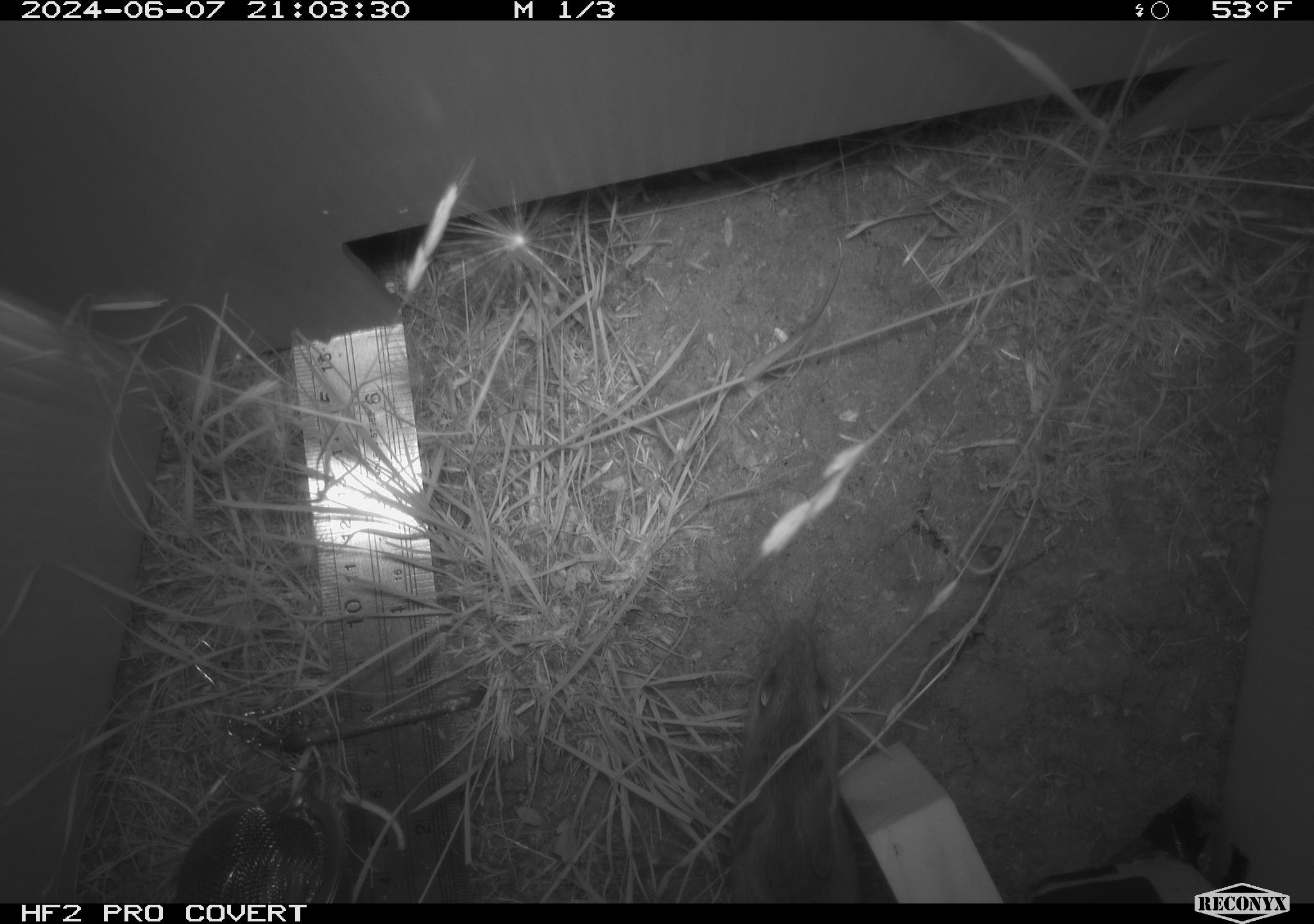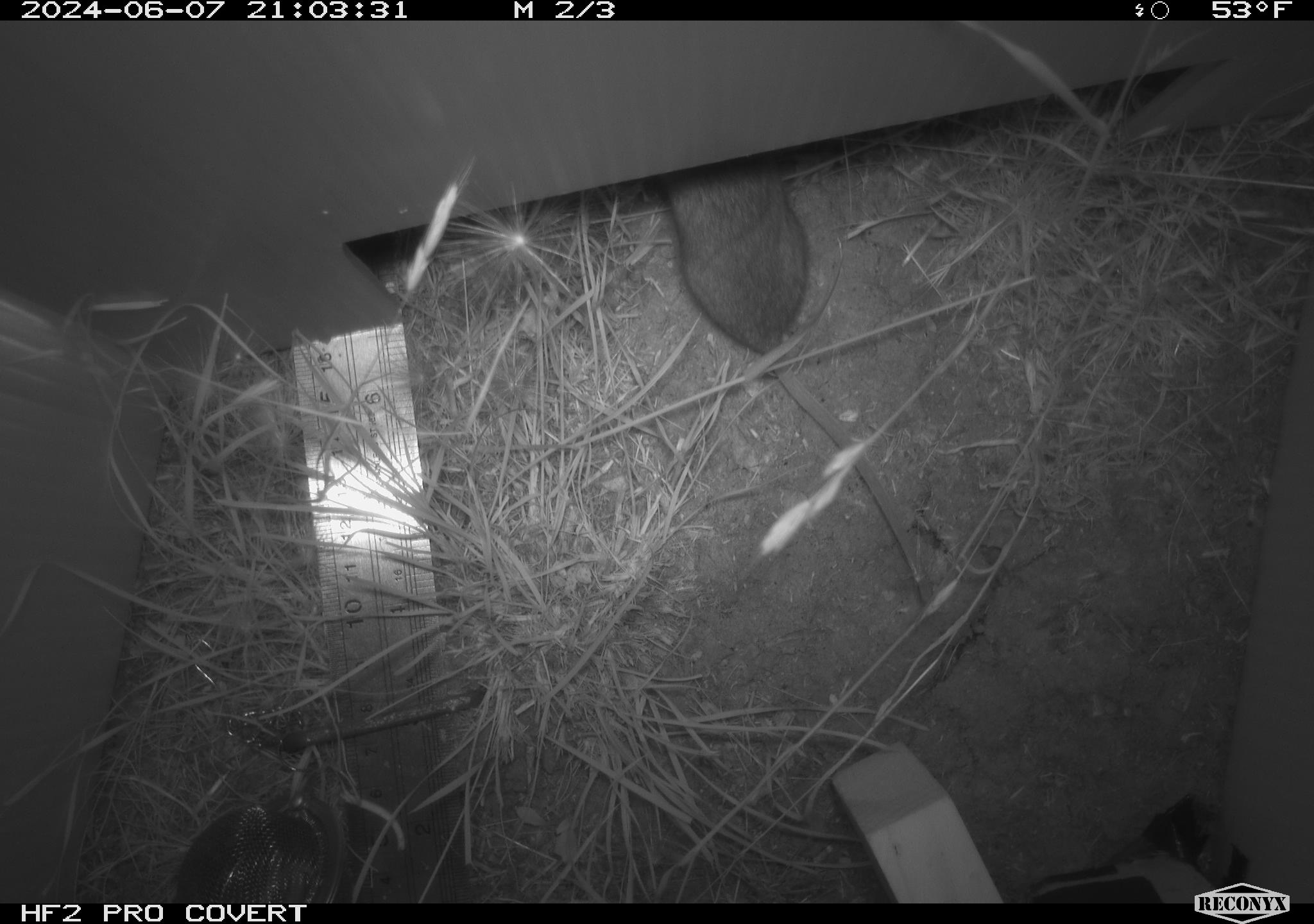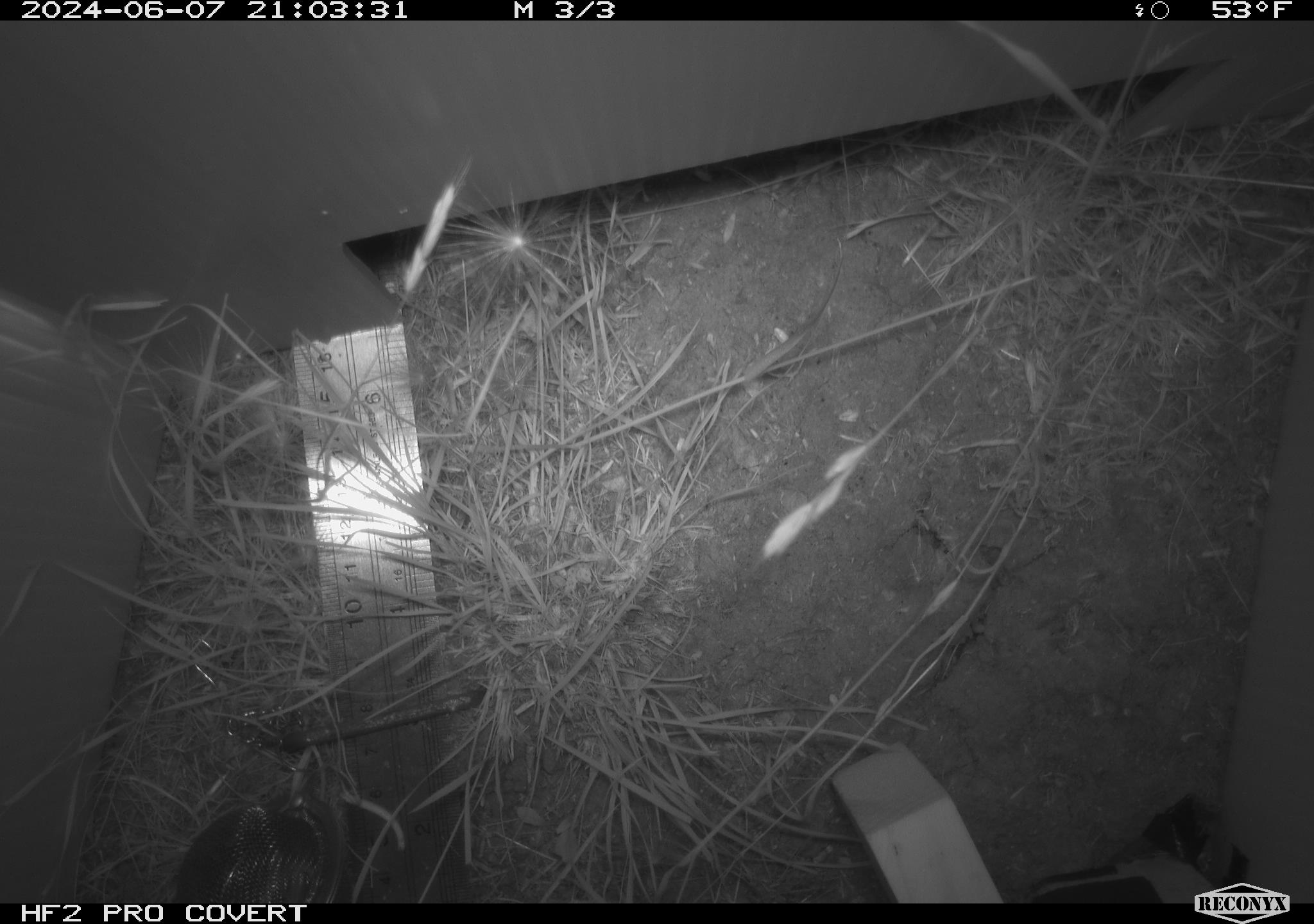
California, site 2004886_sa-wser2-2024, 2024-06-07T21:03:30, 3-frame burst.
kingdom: Animalia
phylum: Chordata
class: Mammalia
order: Rodentia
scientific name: Rodentia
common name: mouse species